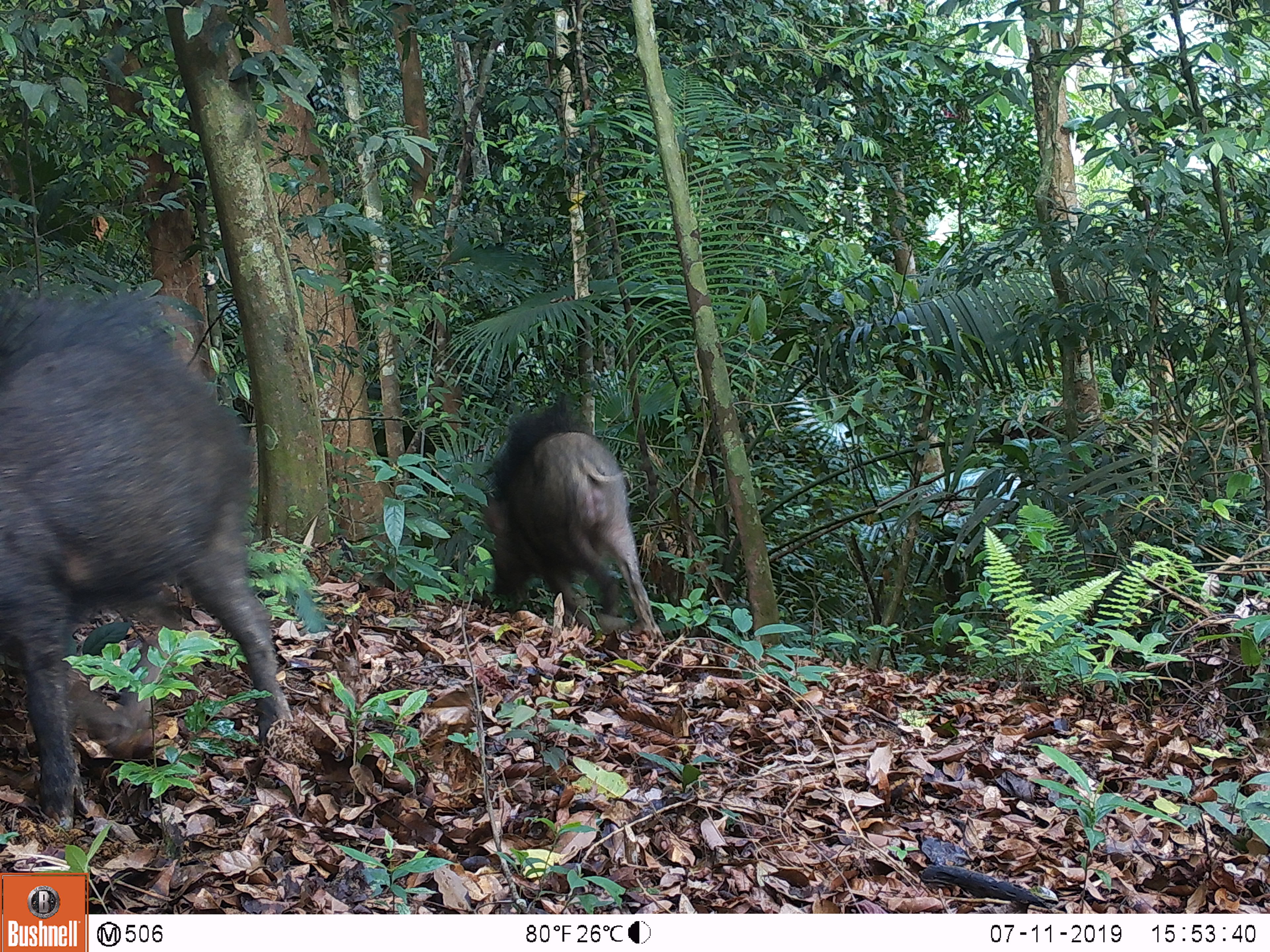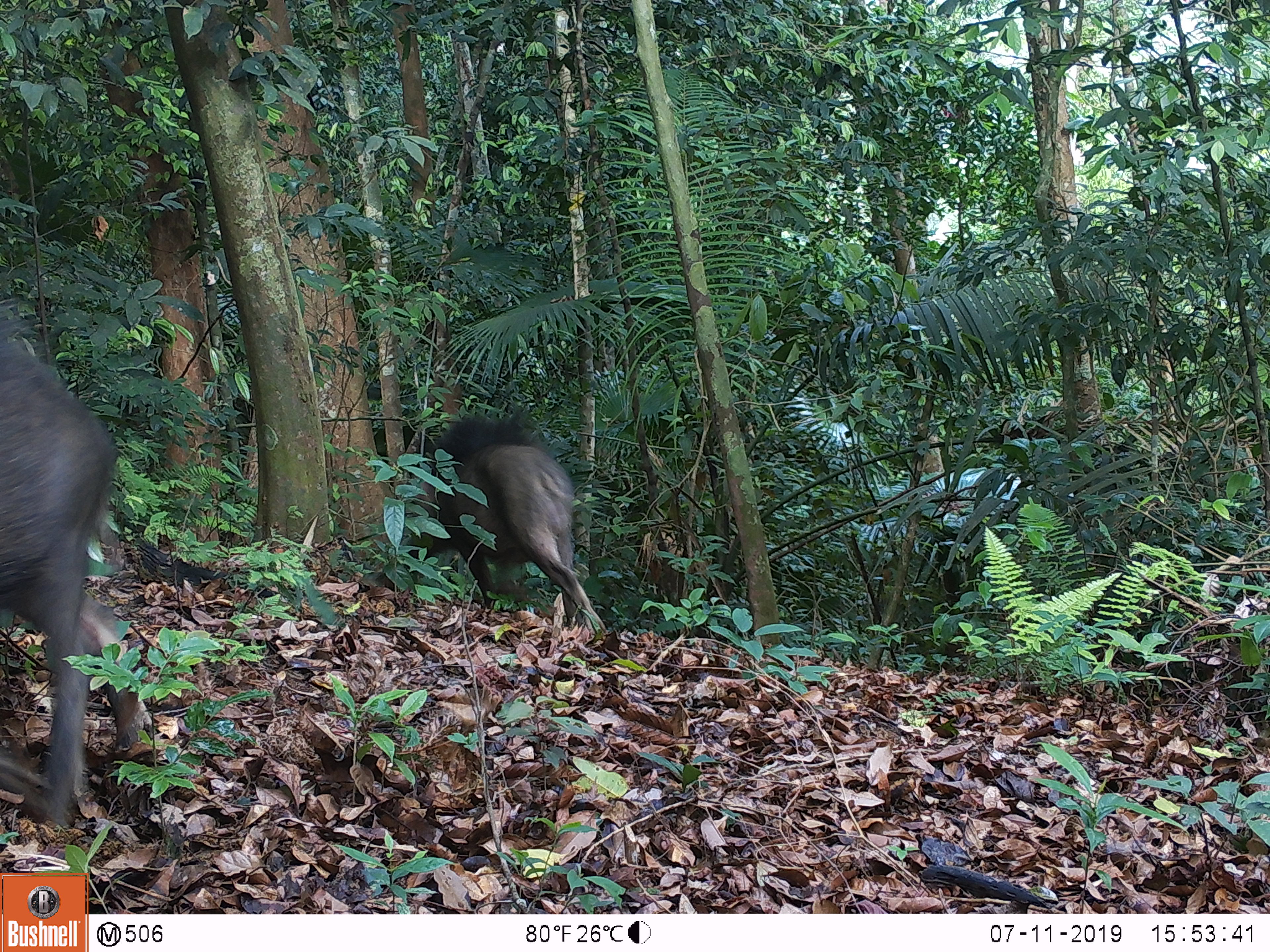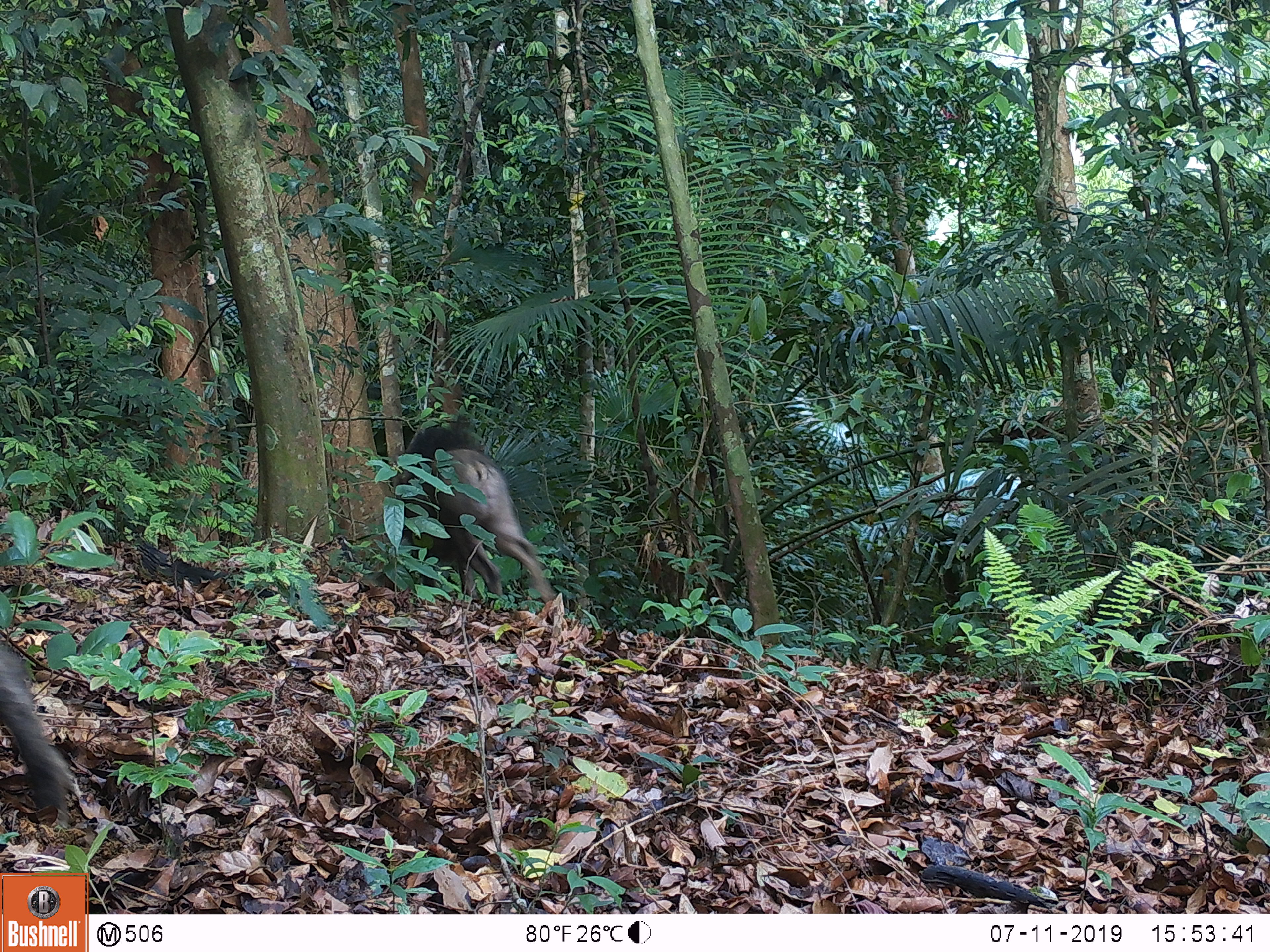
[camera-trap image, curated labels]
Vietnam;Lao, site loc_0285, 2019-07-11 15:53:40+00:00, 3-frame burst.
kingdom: Animalia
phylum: Chordata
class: Mammalia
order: Artiodactyla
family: Suidae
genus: Sus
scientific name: Sus scrofa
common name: eurasian wild pig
Eurasian wild pig (Sus scrofa). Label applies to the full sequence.